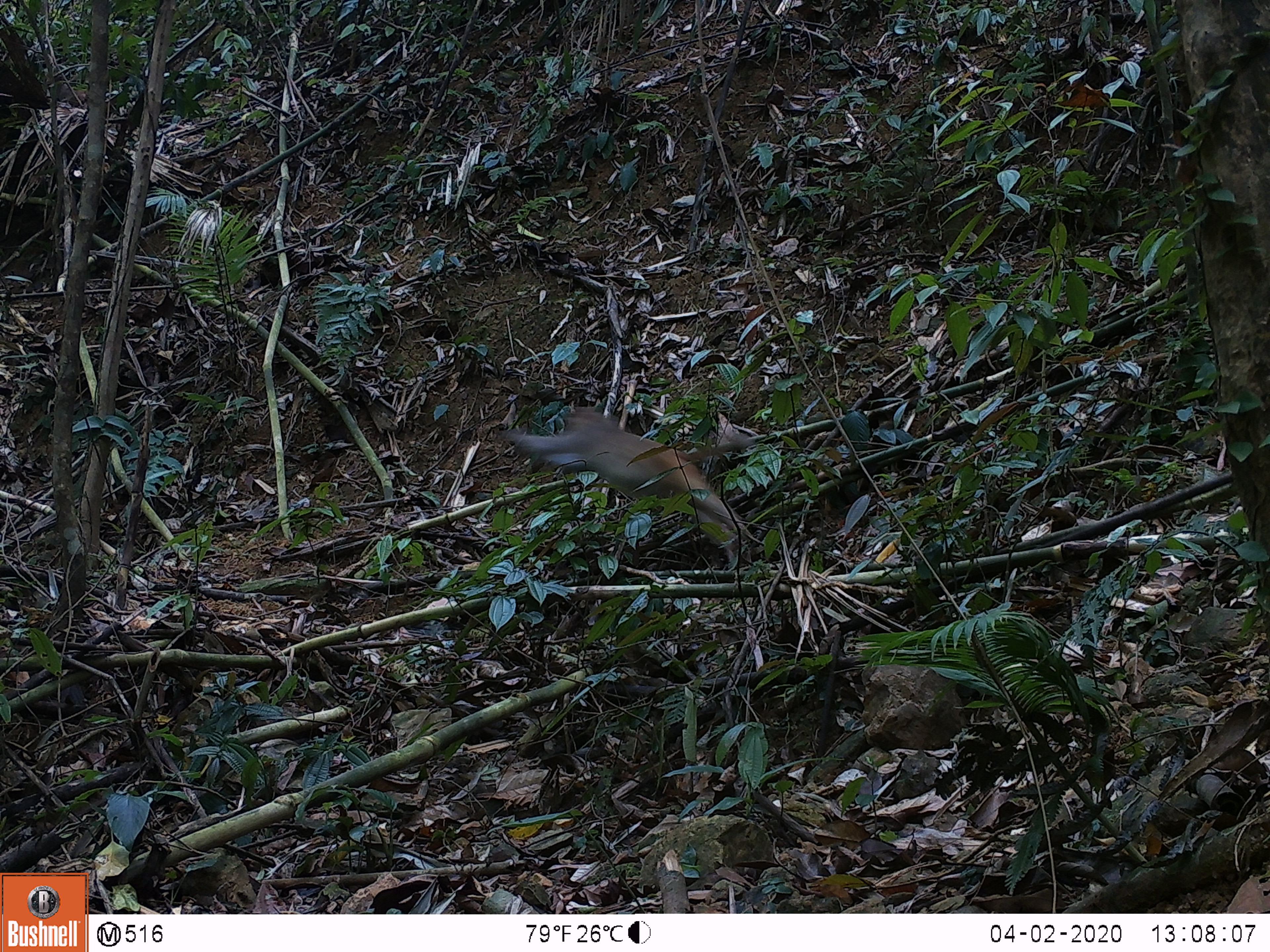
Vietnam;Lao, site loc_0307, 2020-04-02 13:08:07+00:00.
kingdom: Animalia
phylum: Chordata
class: Mammalia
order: Primates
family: Cercopithecidae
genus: Macaca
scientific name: Macaca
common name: macaques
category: assam or rhesus macaque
Assam or rhesus macaque (macaques) (Macaca). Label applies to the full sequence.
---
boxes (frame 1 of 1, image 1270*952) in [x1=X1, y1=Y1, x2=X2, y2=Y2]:
assam or rhesus macaque: [x1=502, y1=406, x2=751, y2=556]